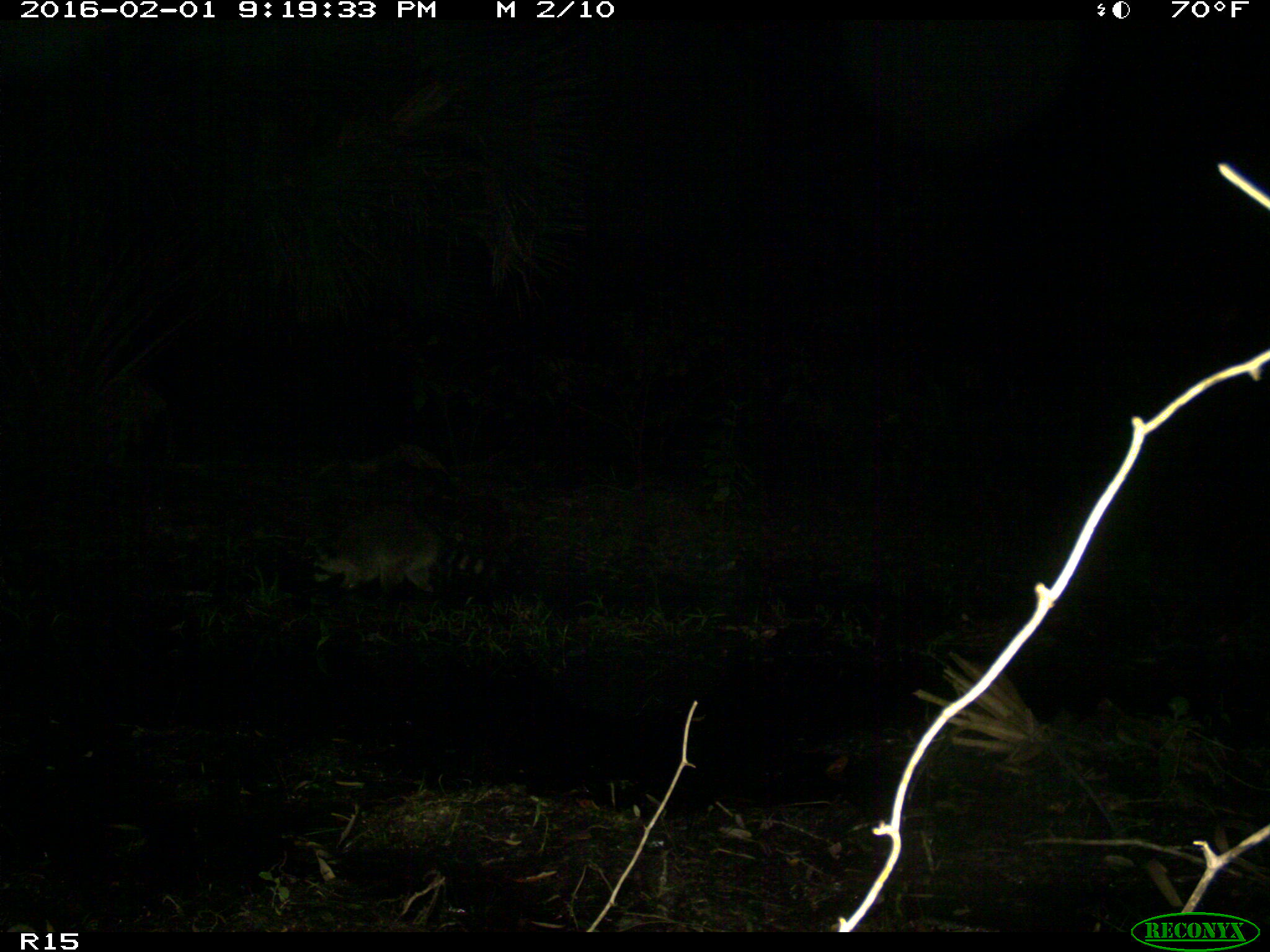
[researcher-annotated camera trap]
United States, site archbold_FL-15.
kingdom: Animalia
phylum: Chordata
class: Mammalia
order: Carnivora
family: Procyonidae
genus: Procyon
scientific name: Procyon lotor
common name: common raccoon